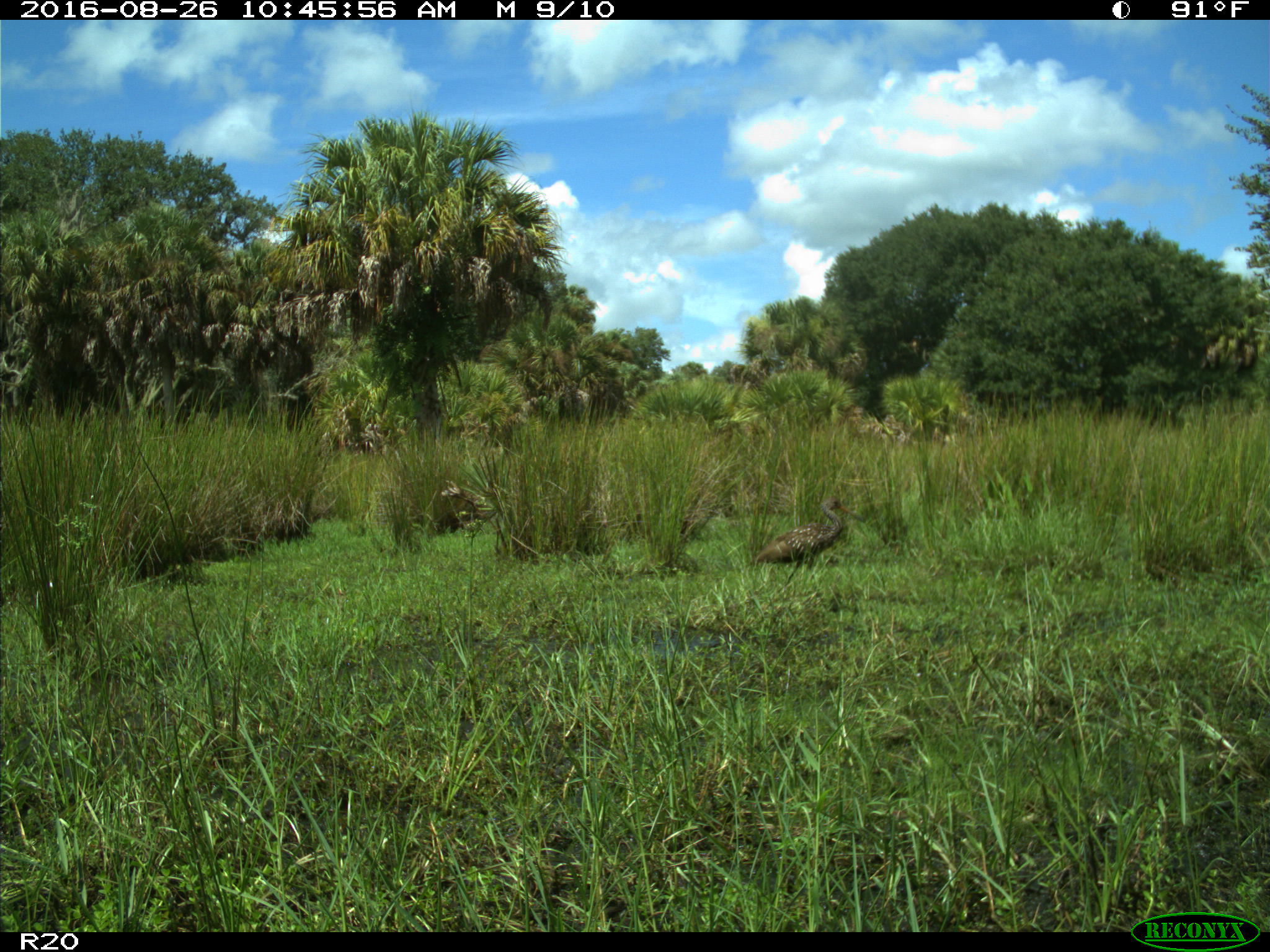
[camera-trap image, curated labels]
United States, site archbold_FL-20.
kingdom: Animalia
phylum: Chordata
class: Aves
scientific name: Aves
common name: birds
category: unidentified bird